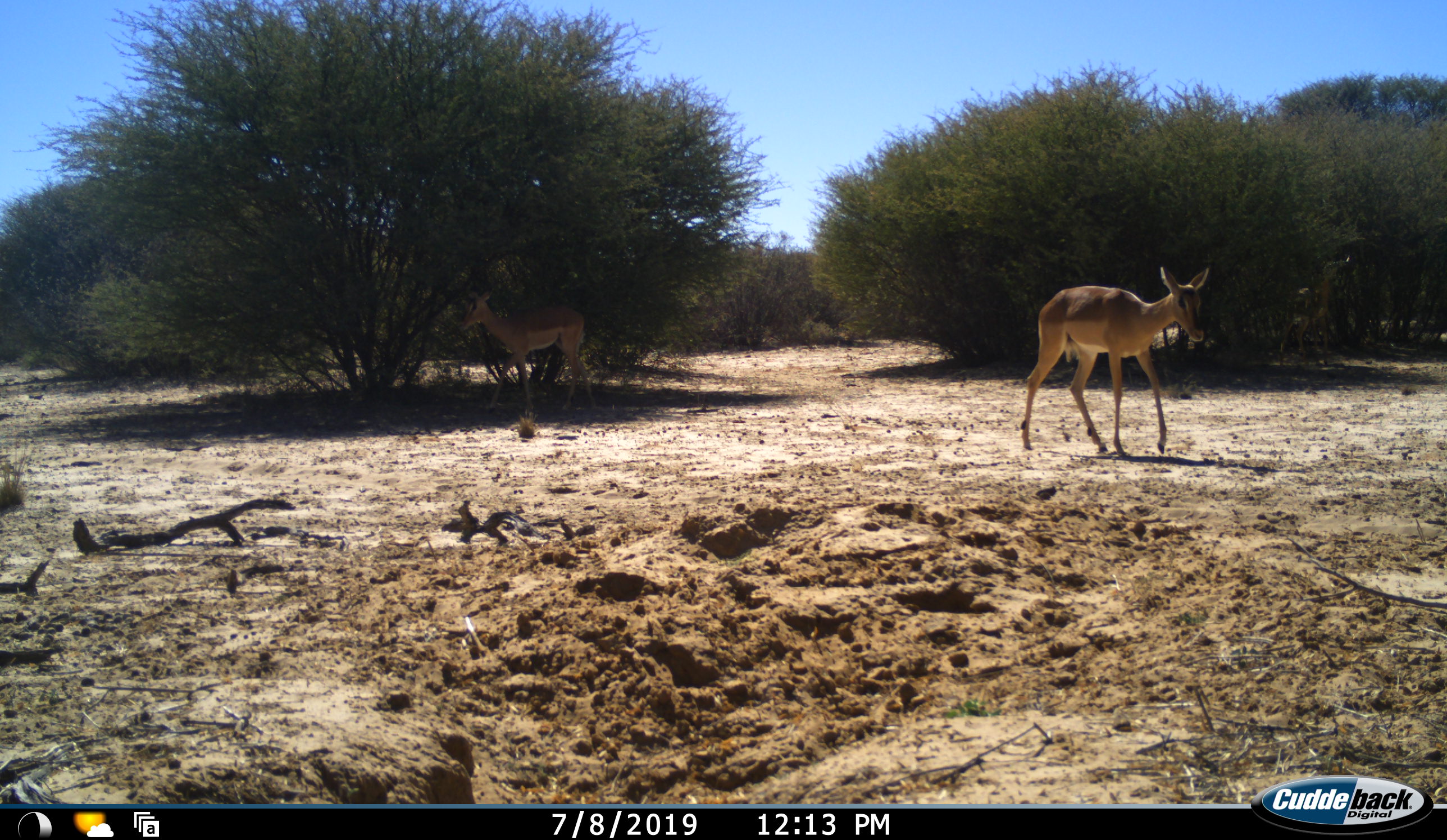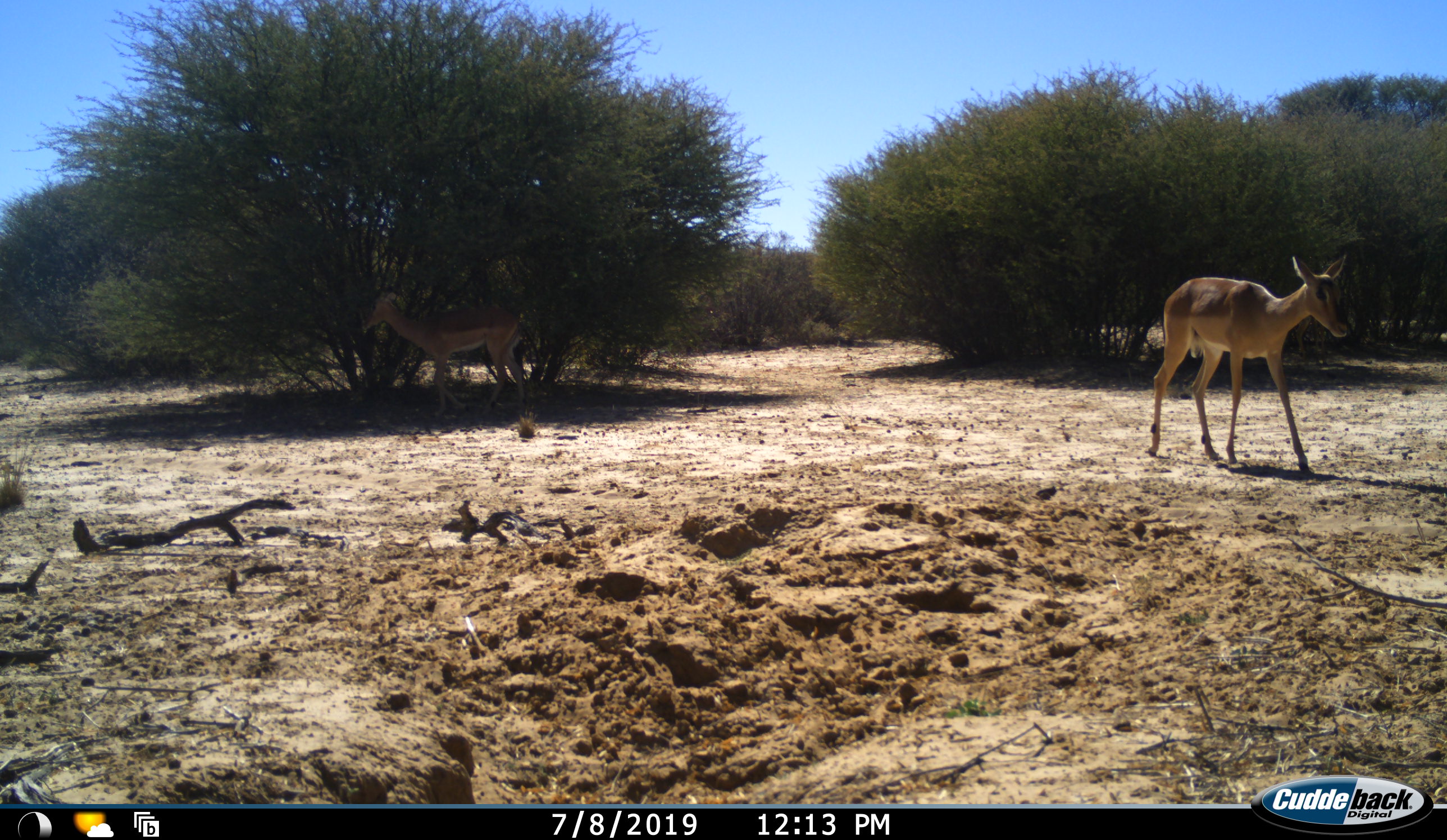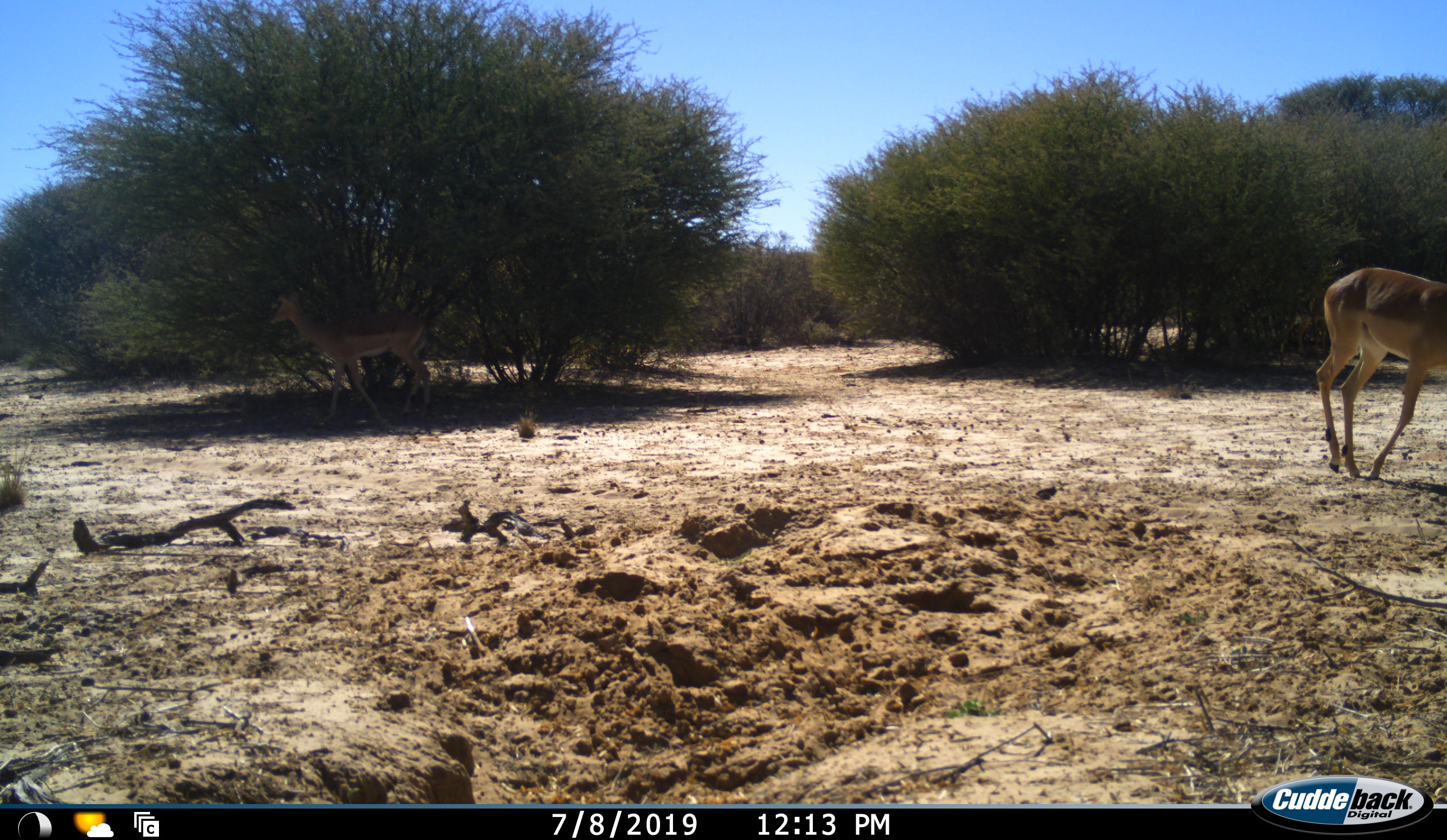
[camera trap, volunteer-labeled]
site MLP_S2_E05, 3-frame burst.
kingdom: Animalia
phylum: Chordata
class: Mammalia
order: Artiodactyla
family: Bovidae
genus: Aepyceros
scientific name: Aepyceros melampus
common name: impala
Impala (Aepyceros melampus), count 2. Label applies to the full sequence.